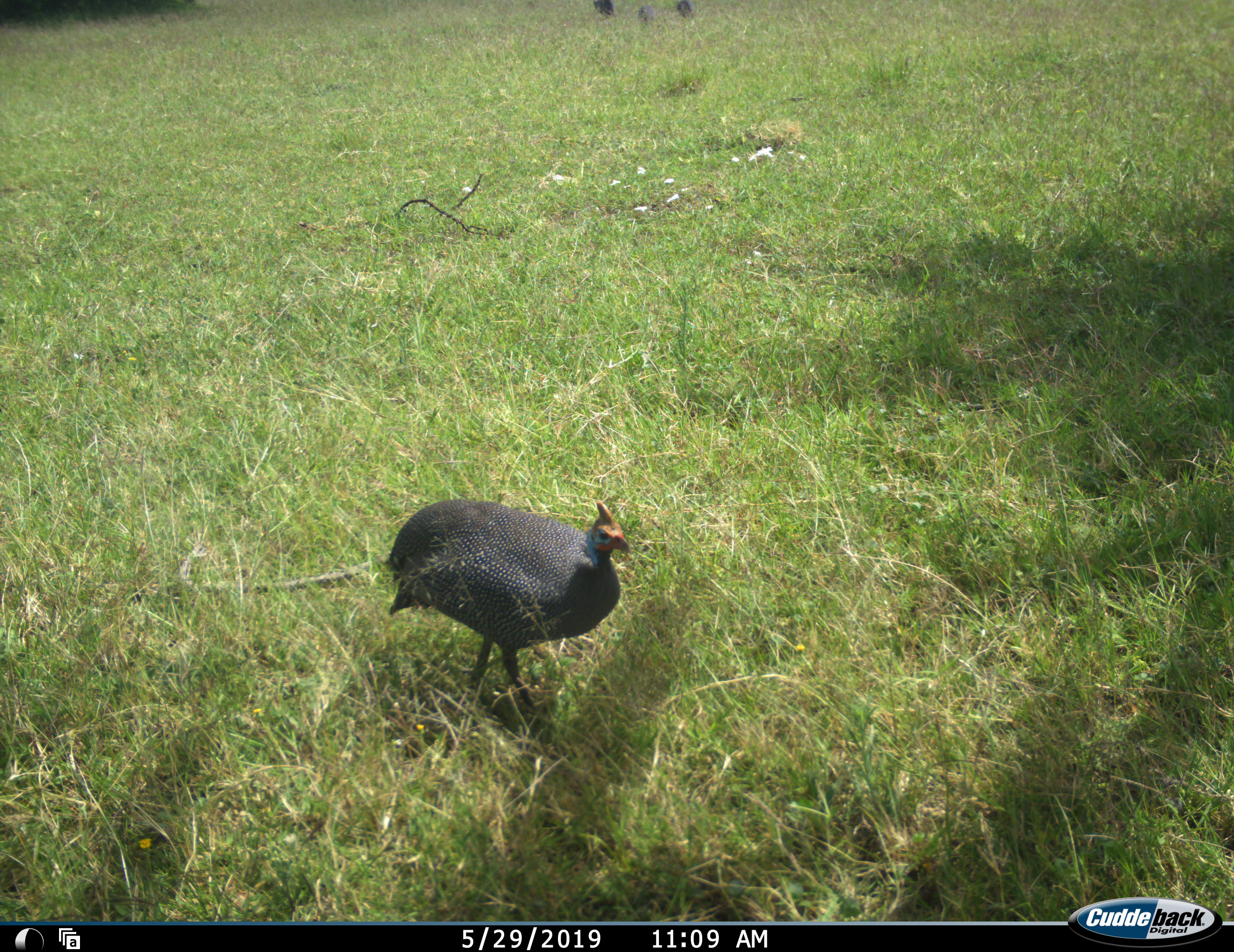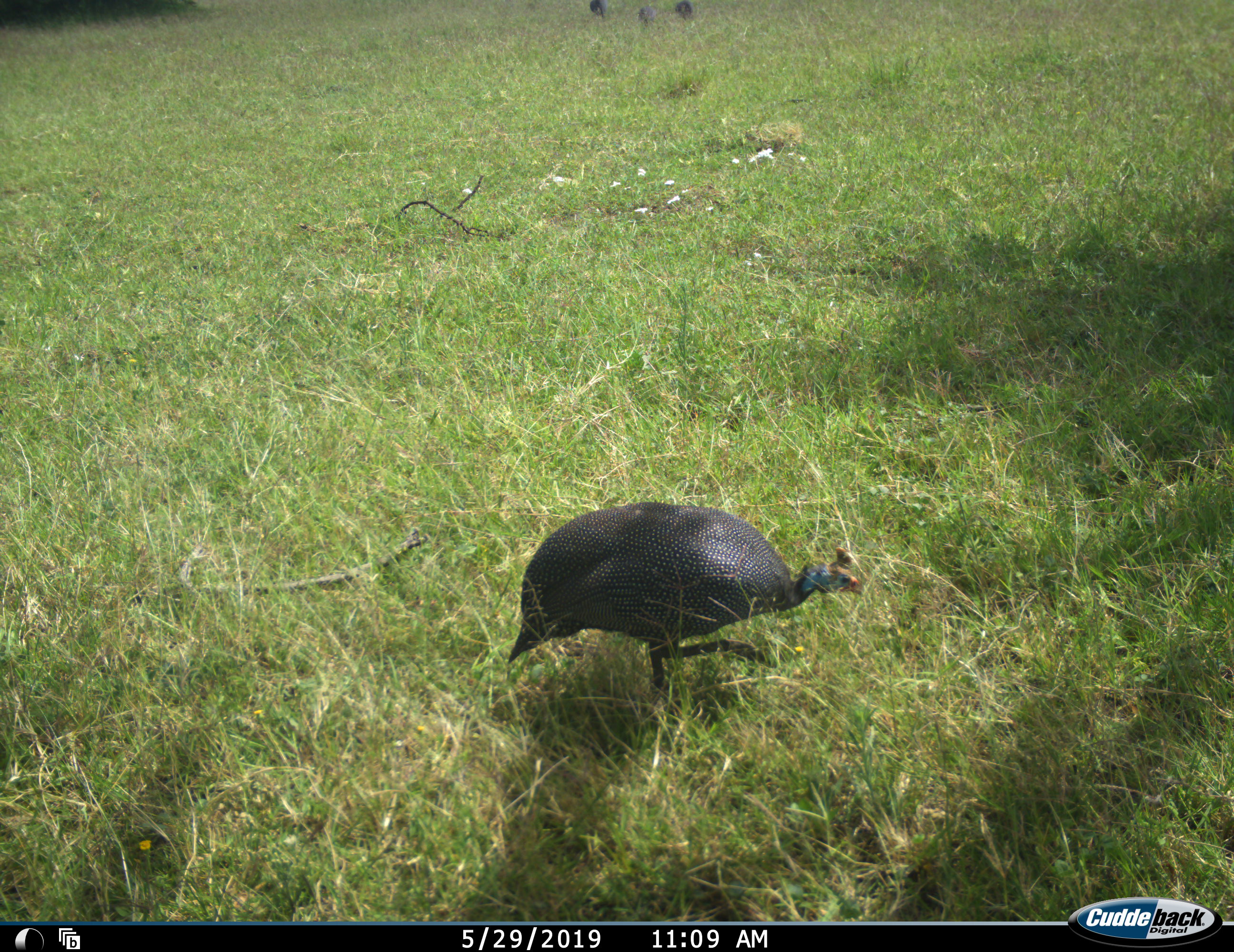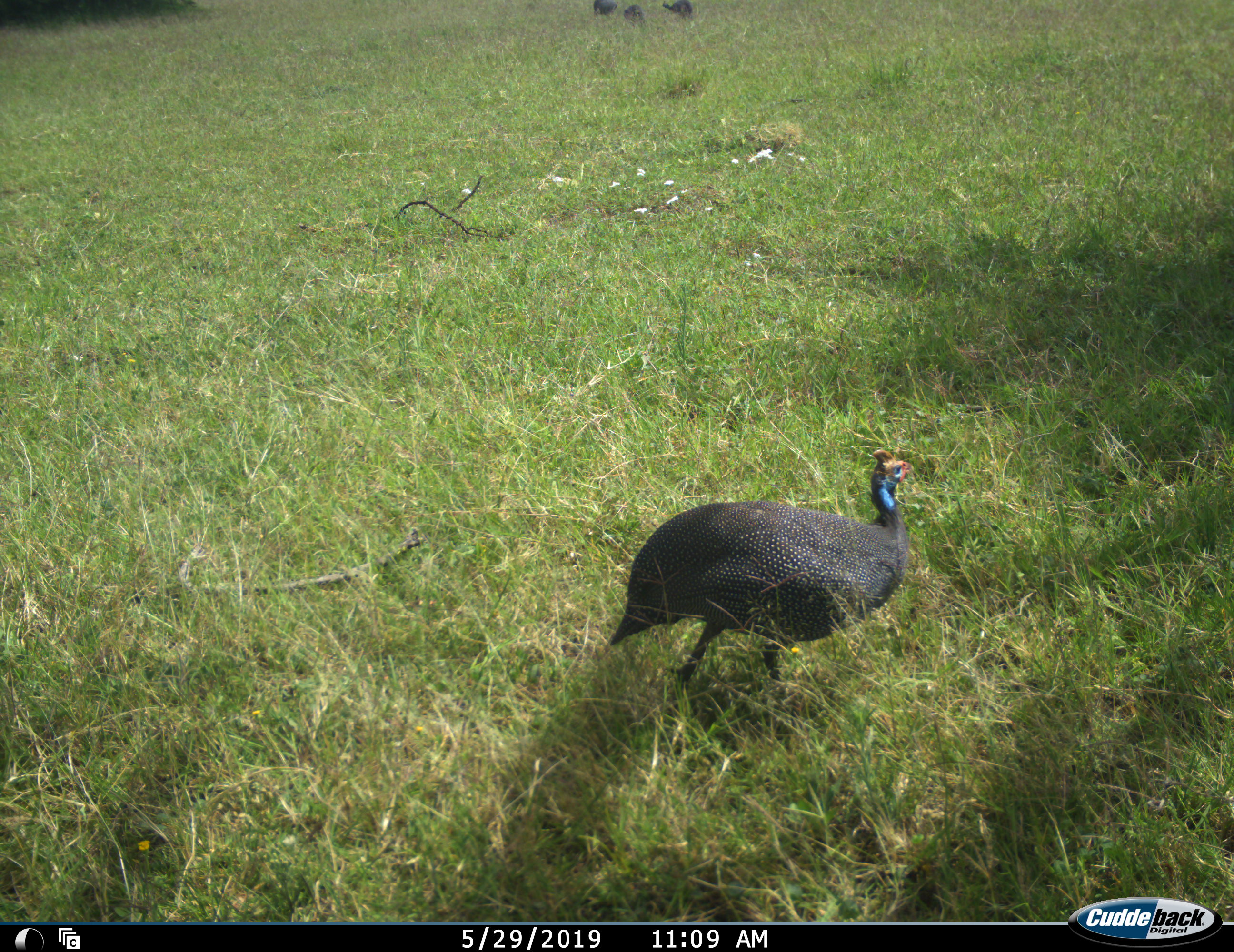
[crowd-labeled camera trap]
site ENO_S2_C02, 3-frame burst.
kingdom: Animalia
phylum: Chordata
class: Aves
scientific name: Aves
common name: bird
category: birdother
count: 1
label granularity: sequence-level